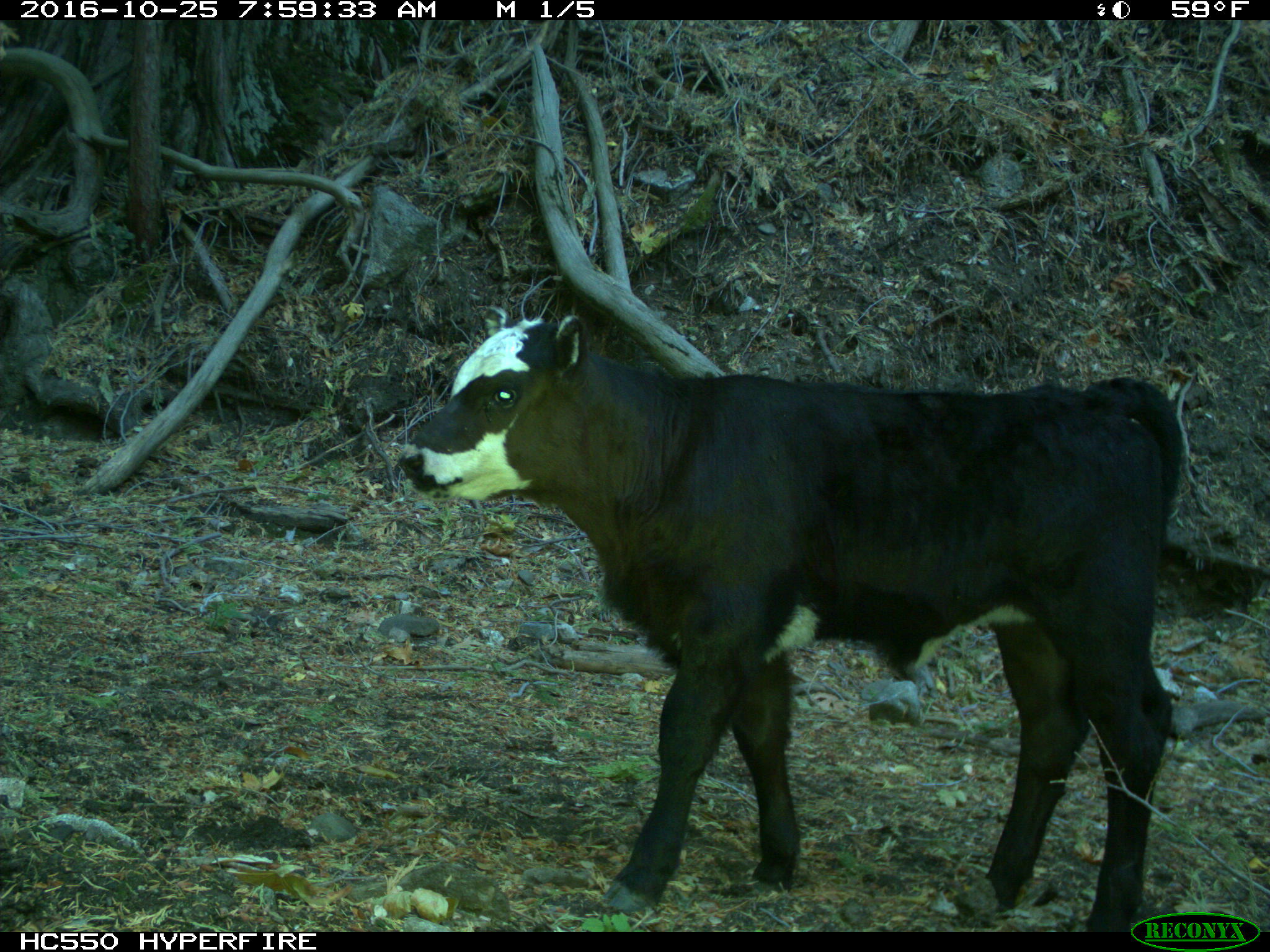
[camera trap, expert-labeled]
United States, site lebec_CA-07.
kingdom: Animalia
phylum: Chordata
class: Mammalia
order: Artiodactyla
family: Bovidae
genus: Bos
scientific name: Bos taurus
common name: domestic cow